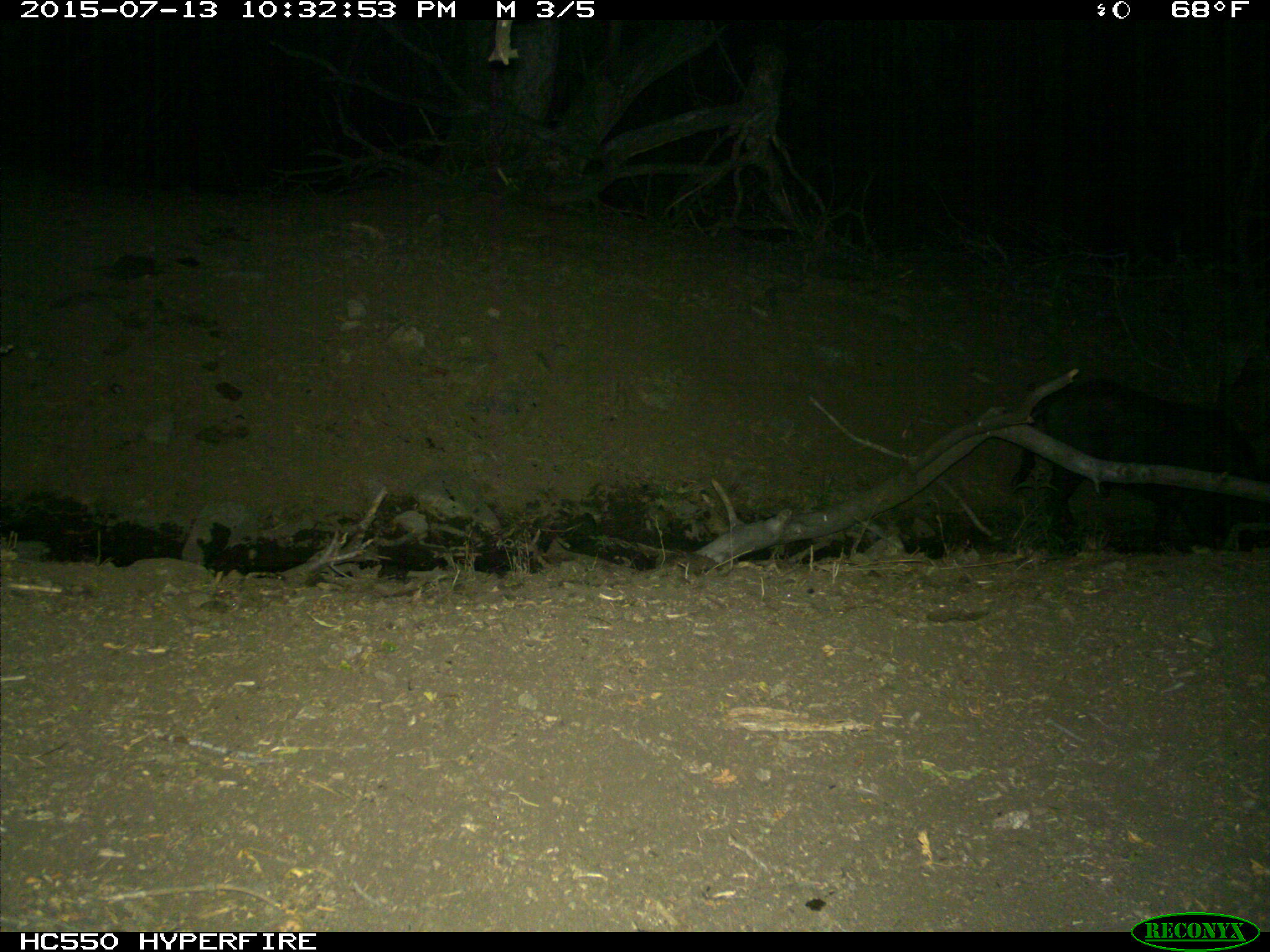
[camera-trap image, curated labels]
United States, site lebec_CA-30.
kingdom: Animalia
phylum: Chordata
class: Mammalia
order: Artiodactyla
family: Suidae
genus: Sus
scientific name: Sus scrofa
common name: wild boar